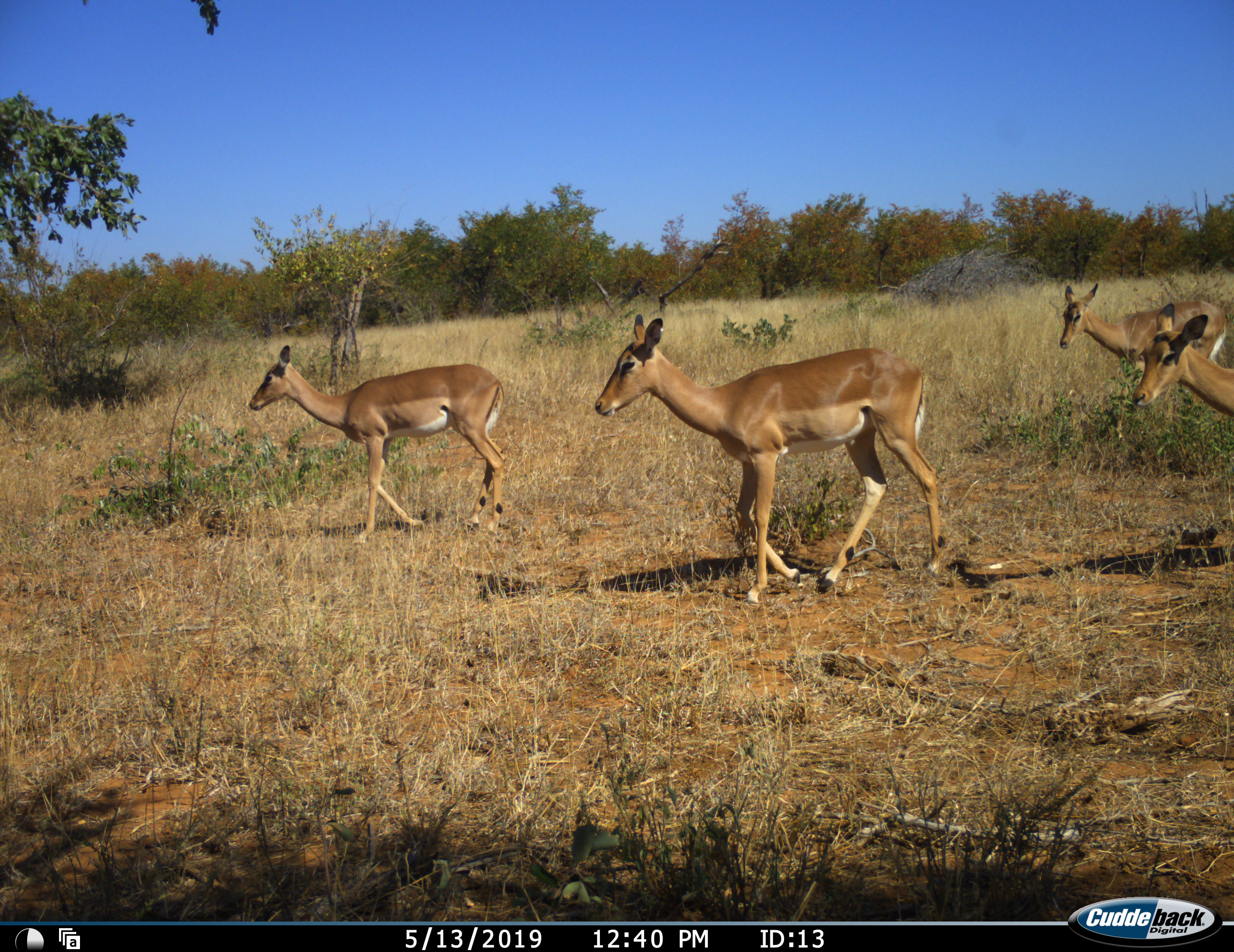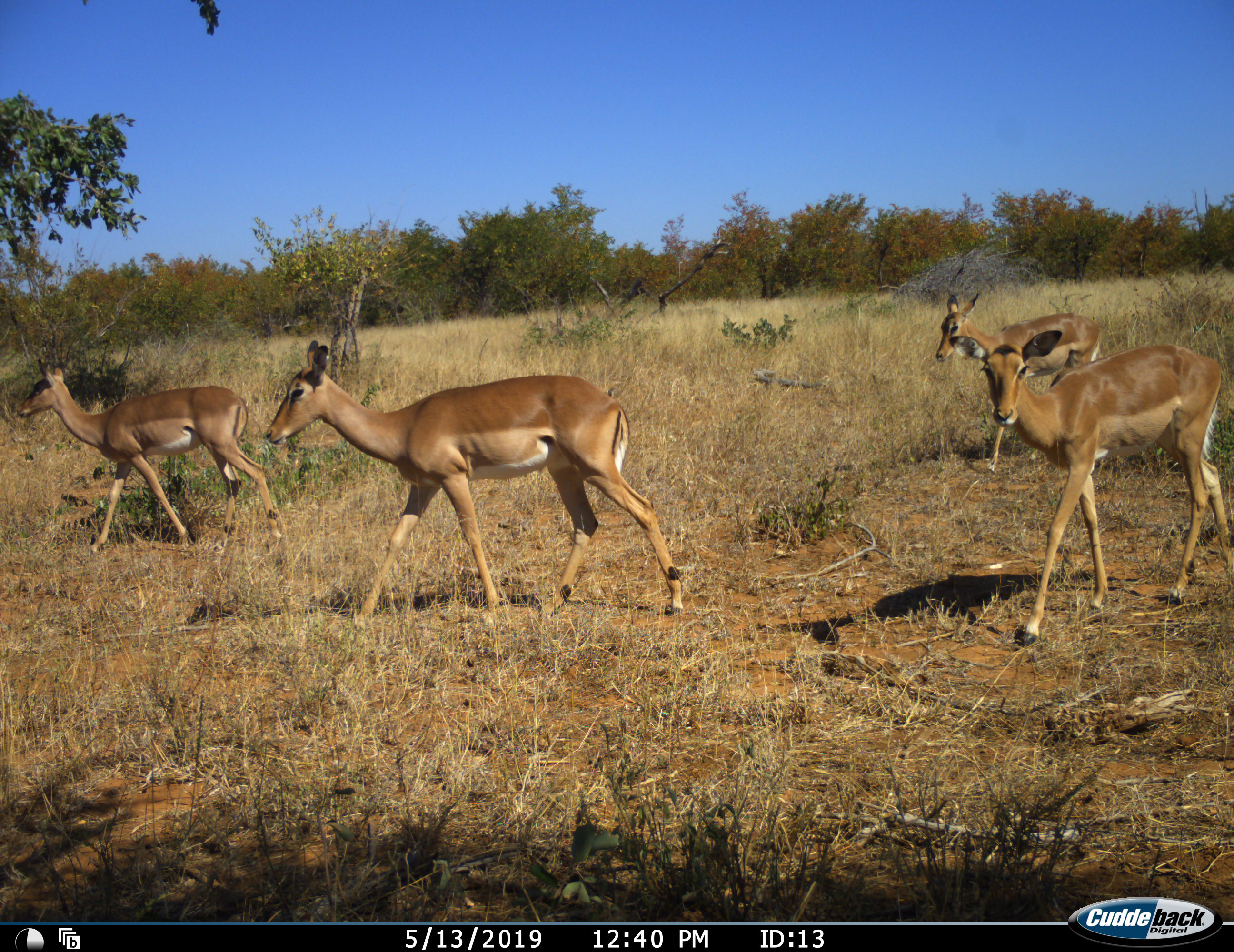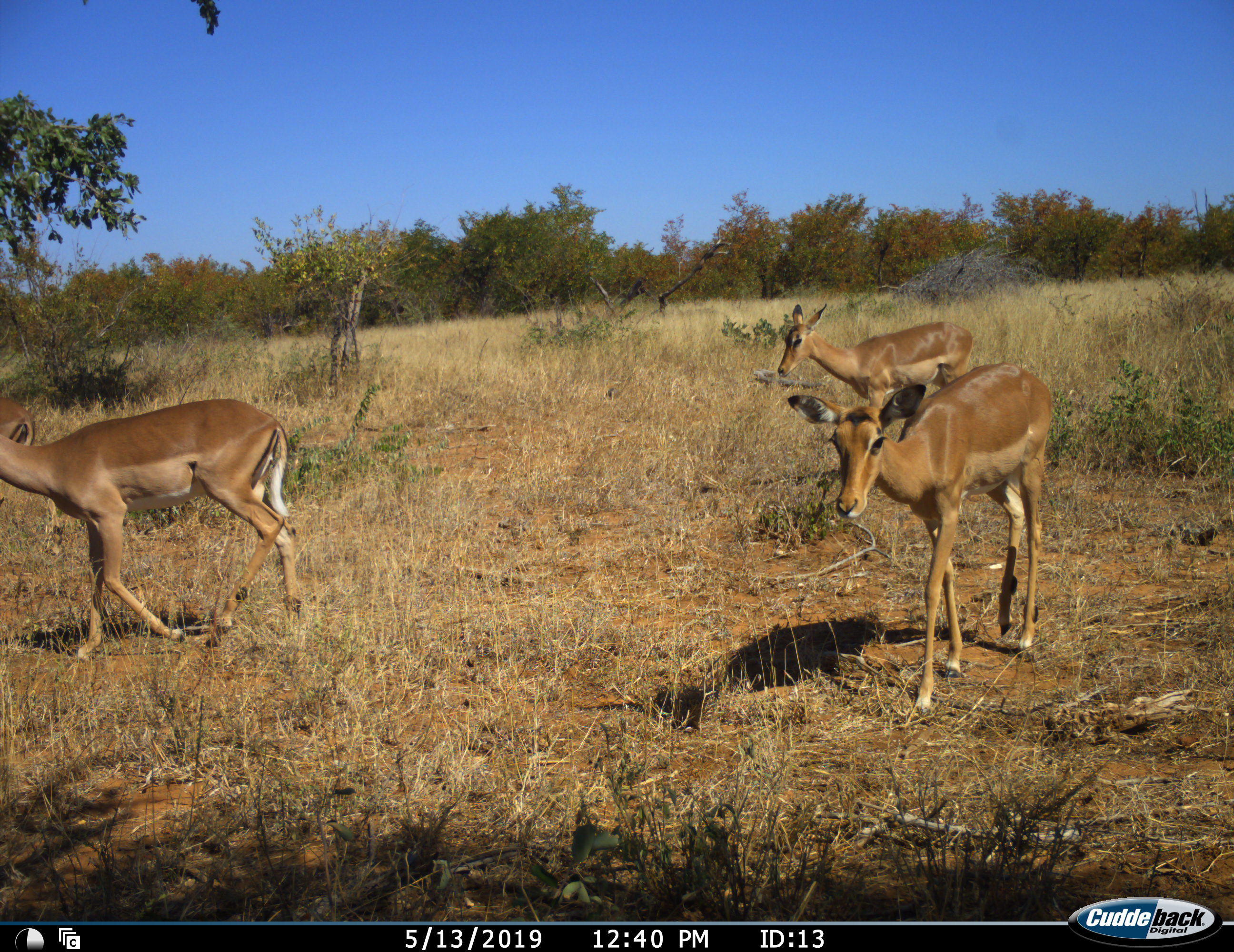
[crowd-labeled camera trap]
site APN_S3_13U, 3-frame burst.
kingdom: Animalia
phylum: Chordata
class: Mammalia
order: Artiodactyla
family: Bovidae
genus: Aepyceros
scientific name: Aepyceros melampus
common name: impala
Impala (Aepyceros melampus), count 4. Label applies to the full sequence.